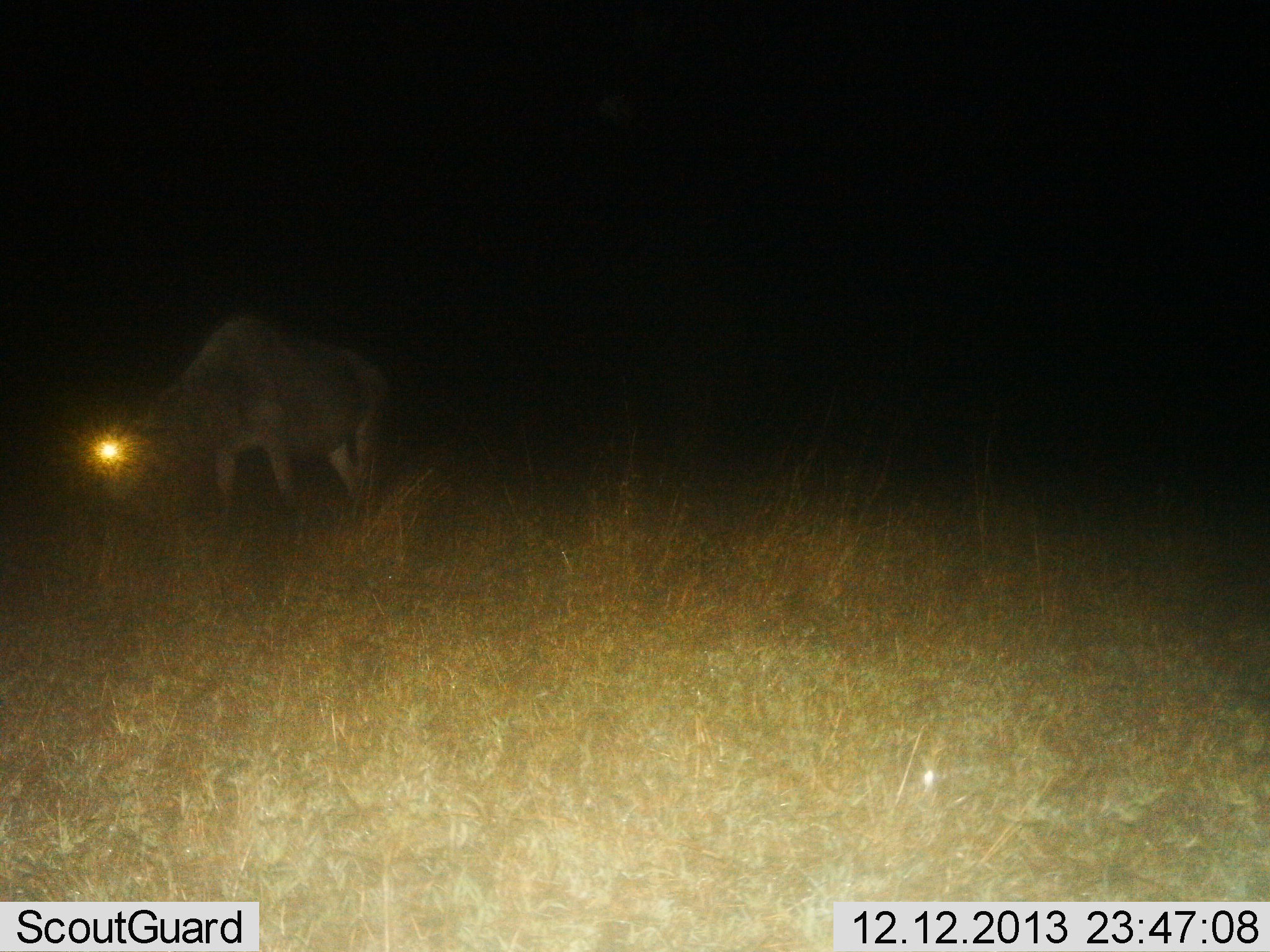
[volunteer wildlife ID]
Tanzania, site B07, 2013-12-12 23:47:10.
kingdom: Animalia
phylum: Chordata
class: Mammalia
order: Artiodactyla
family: Bovidae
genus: Connochaetes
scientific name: Connochaetes taurinus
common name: blue wildebeest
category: wildebeest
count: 1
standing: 50%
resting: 0%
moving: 0%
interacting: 0%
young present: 0%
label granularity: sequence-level